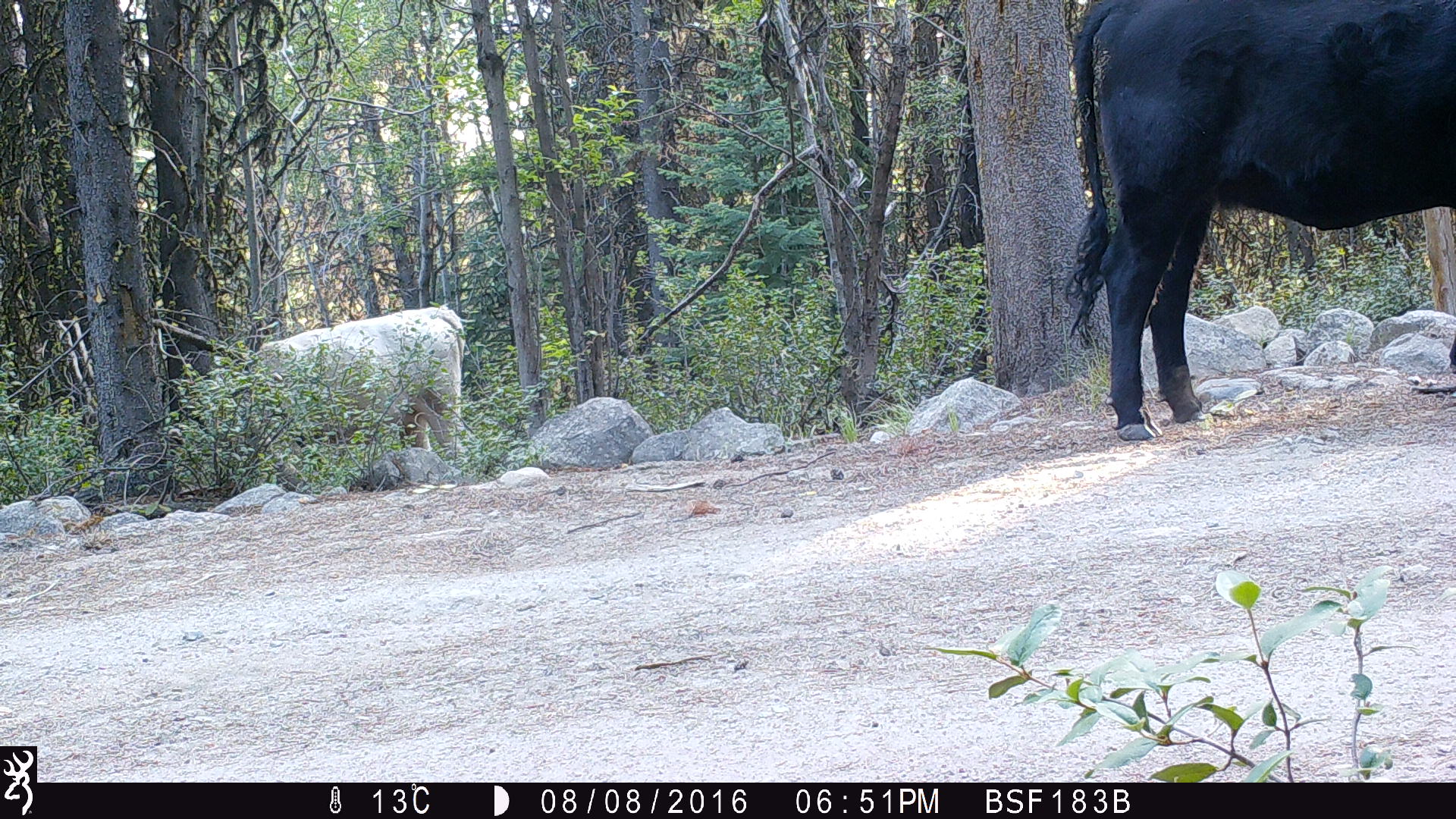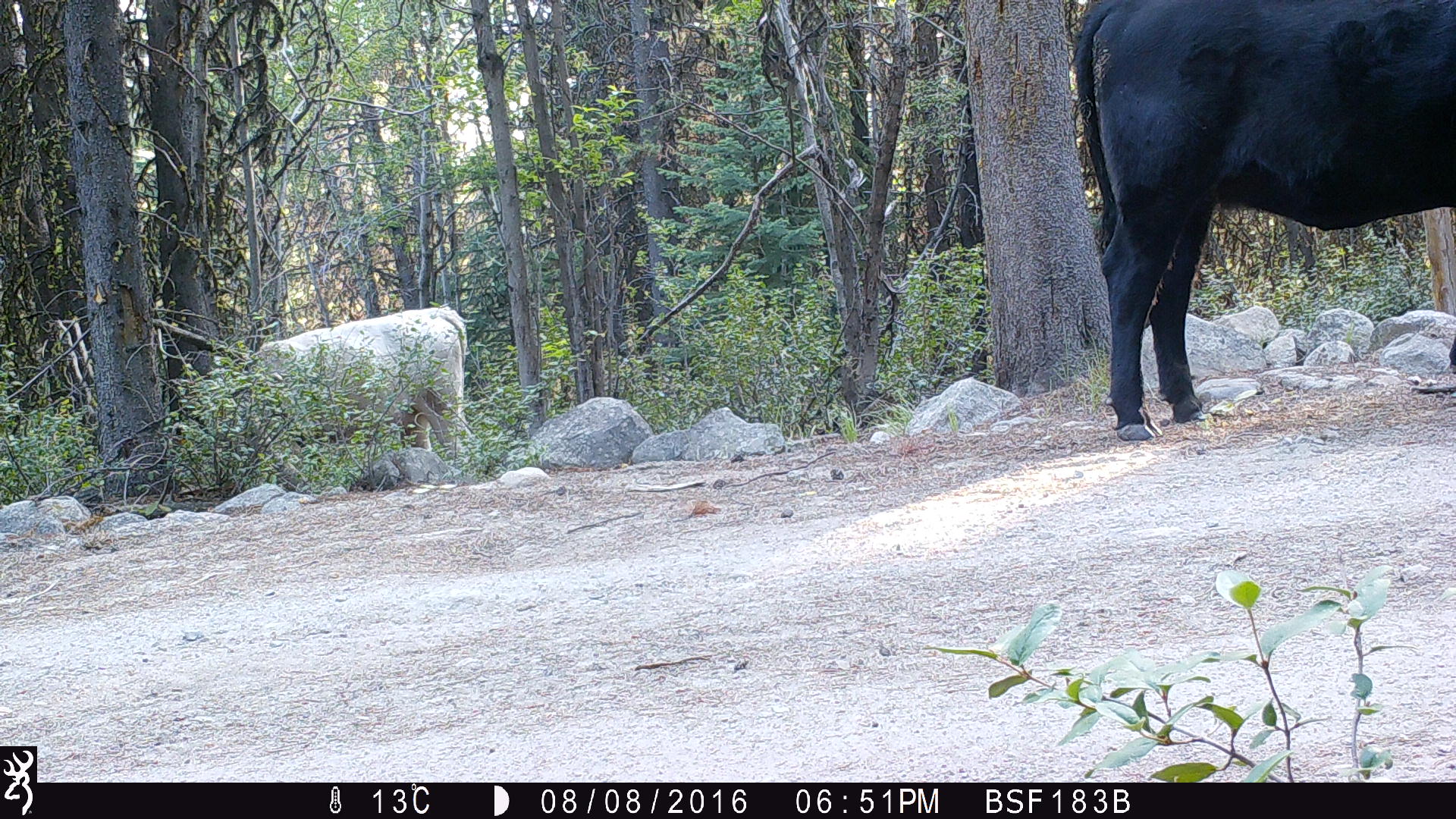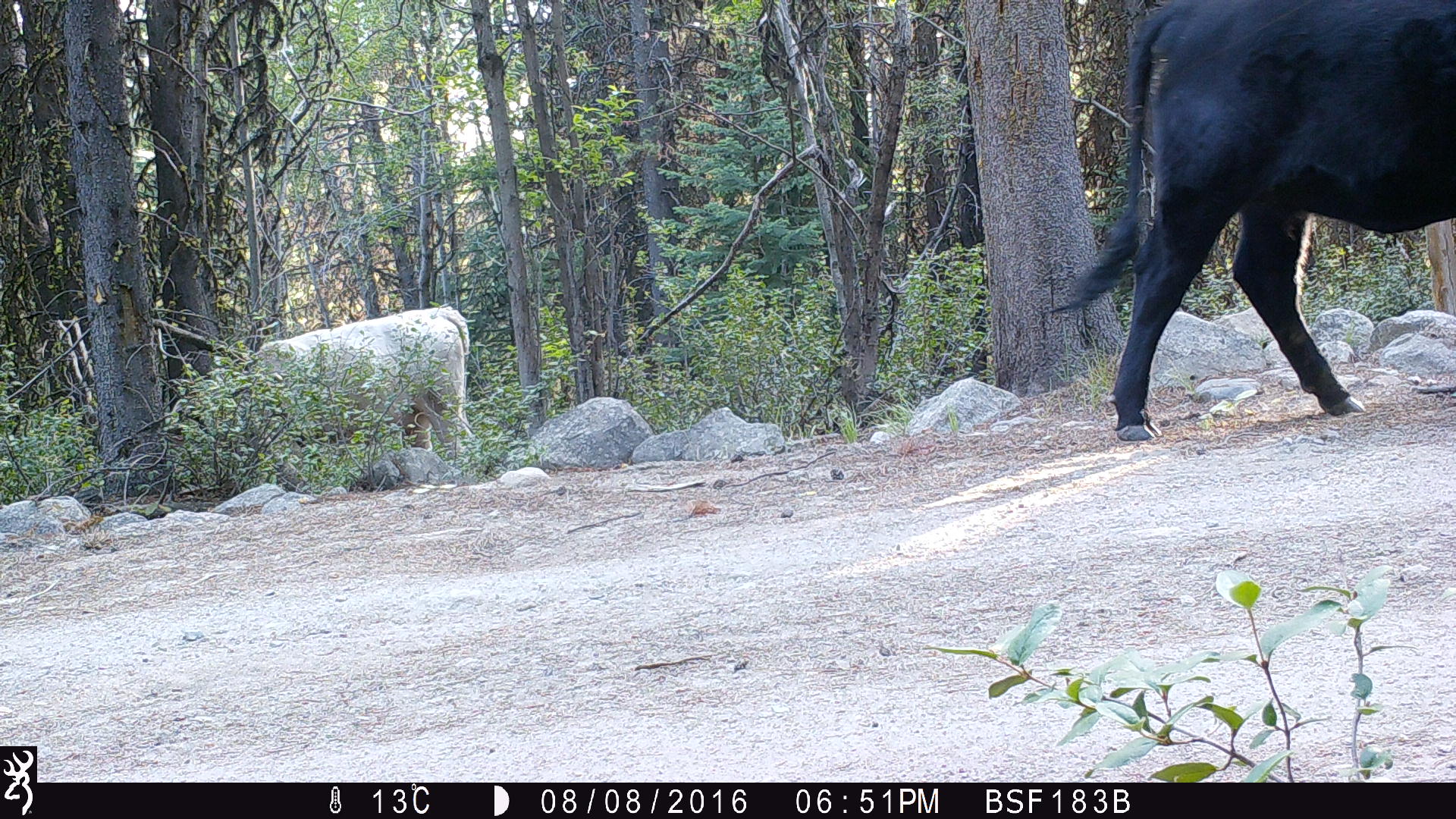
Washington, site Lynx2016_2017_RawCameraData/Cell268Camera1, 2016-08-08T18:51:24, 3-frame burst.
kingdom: Animalia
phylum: Chordata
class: Mammalia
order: Artiodactyla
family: Bovidae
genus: Bos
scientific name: Bos taurus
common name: domestic cattle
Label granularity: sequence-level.